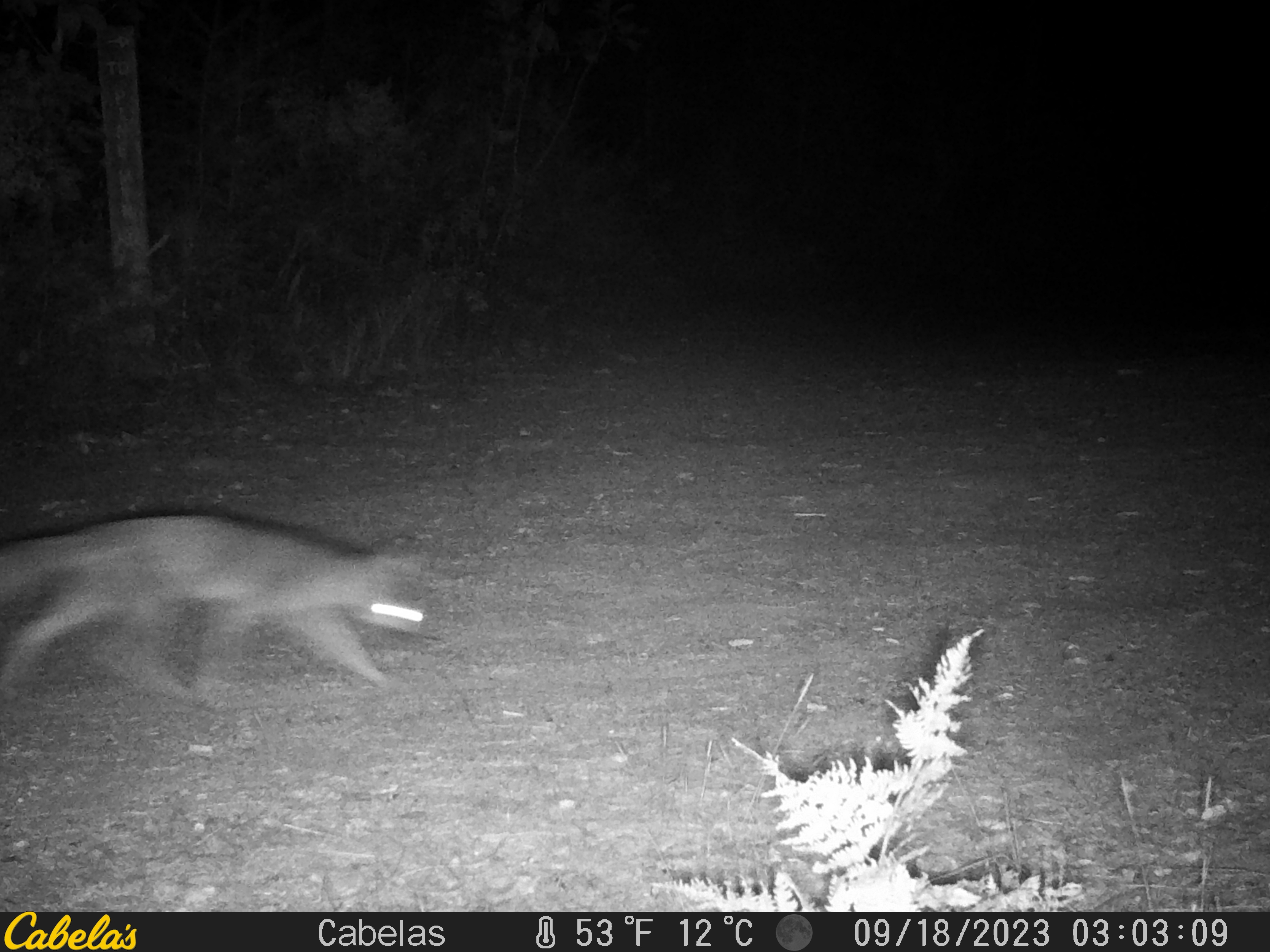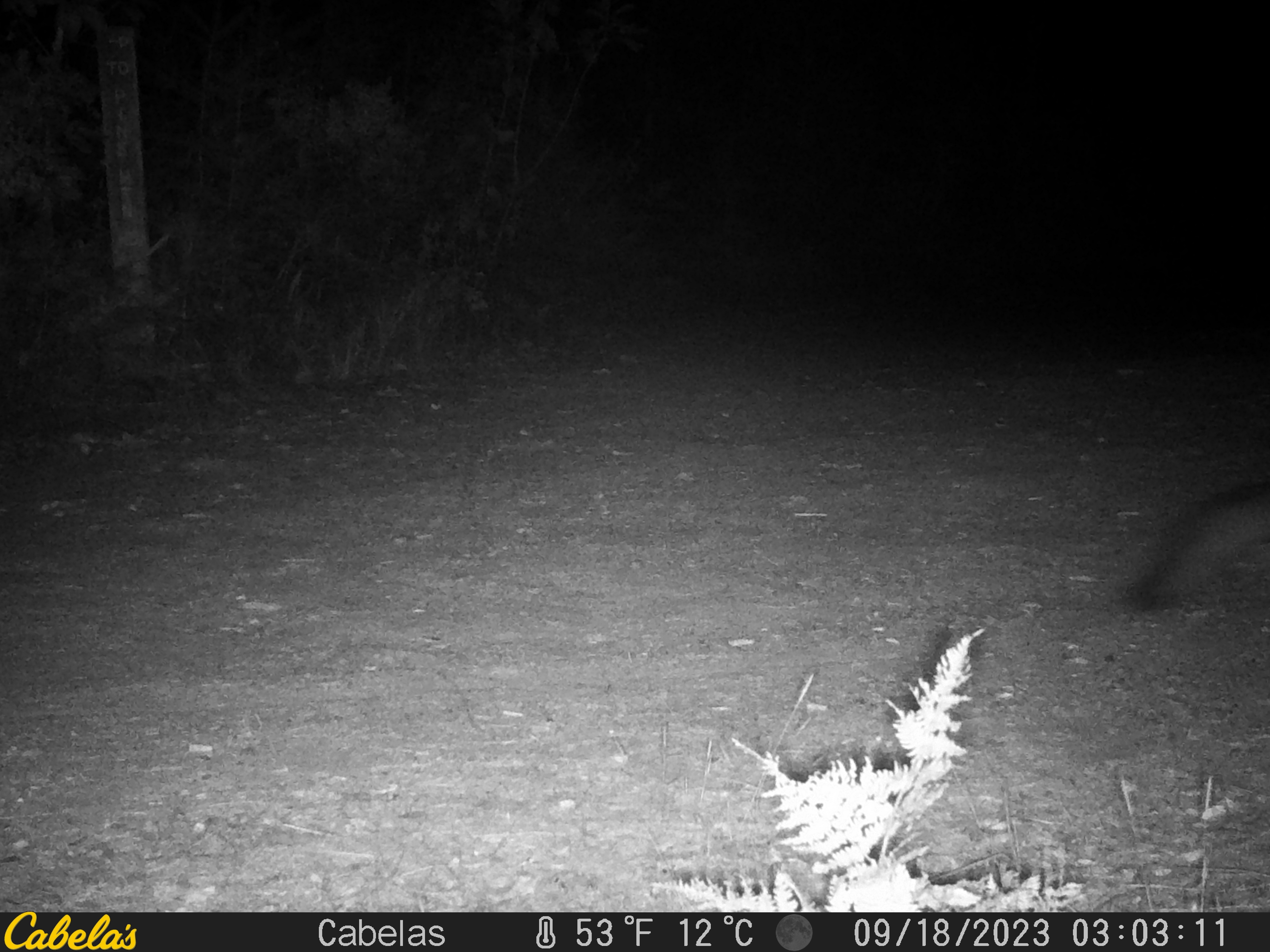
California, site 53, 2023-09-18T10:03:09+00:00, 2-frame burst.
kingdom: Animalia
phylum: Chordata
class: Mammalia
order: Carnivora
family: Canidae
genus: Urocyon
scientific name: Urocyon cinereoargenteus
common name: gray fox